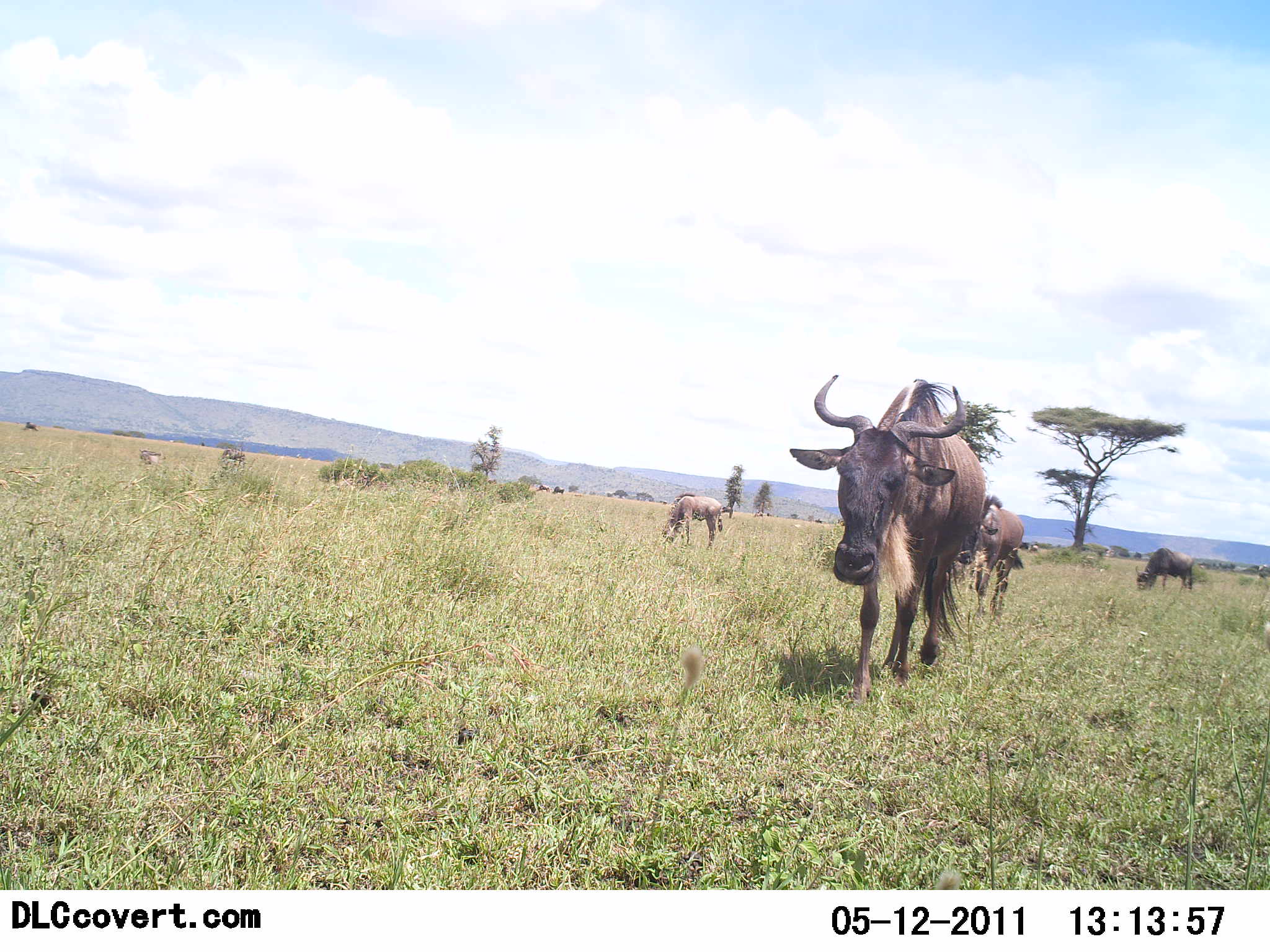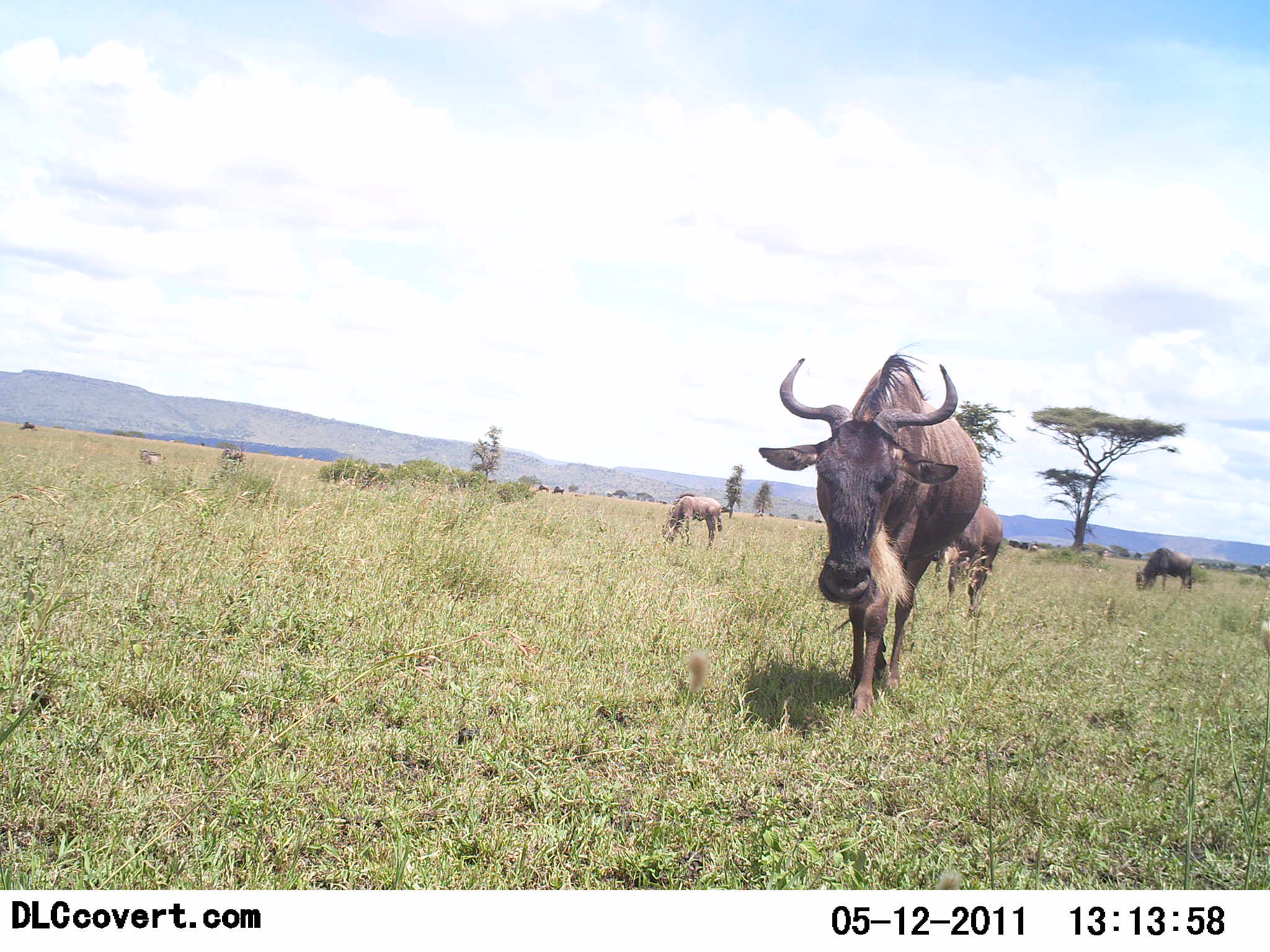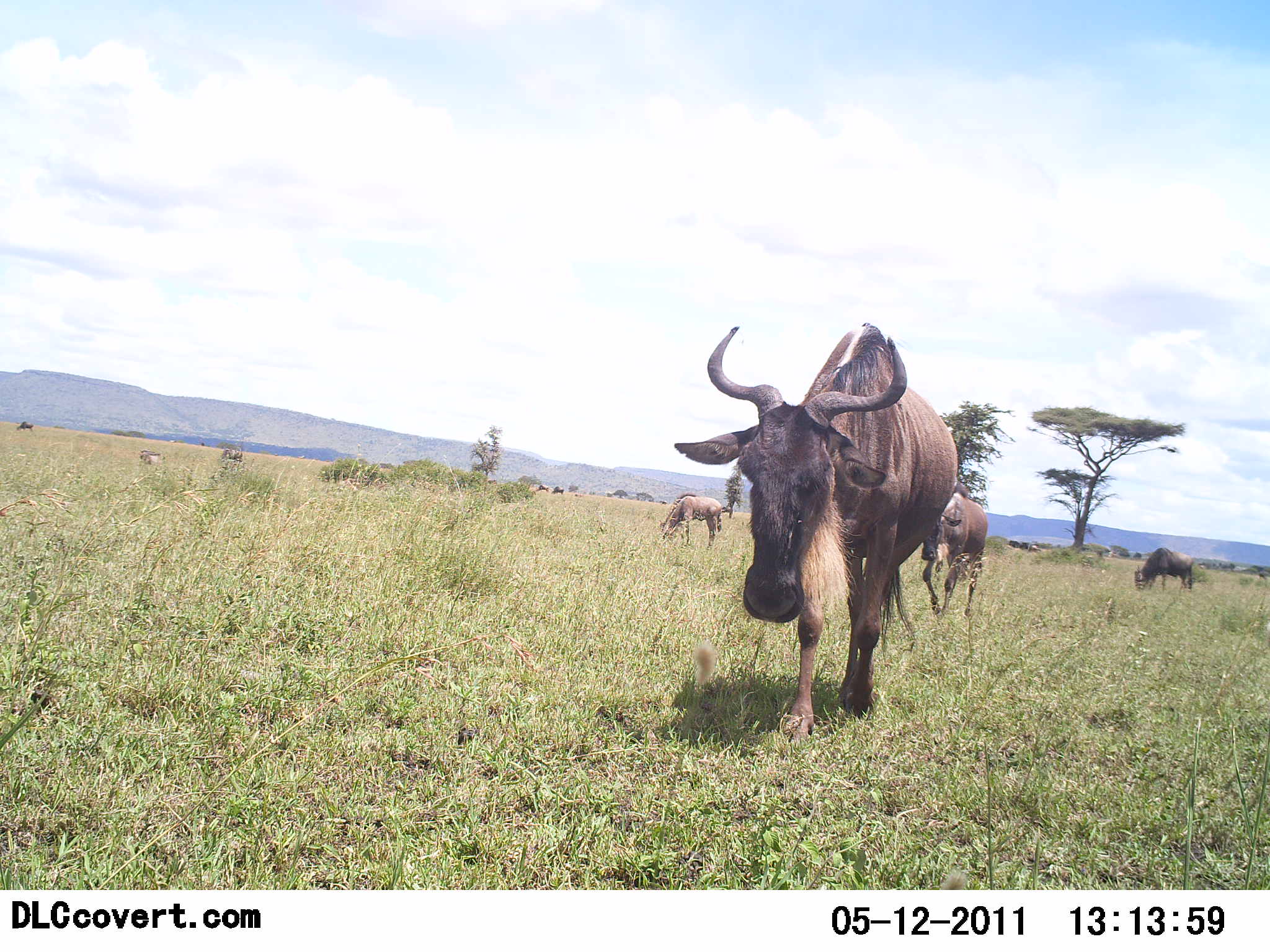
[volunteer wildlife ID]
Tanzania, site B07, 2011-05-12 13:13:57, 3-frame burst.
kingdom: Animalia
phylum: Chordata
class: Mammalia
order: Artiodactyla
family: Bovidae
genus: Connochaetes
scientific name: Connochaetes taurinus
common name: blue wildebeest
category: wildebeest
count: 4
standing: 29%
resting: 0%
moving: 86%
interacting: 0%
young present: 14%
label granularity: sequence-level